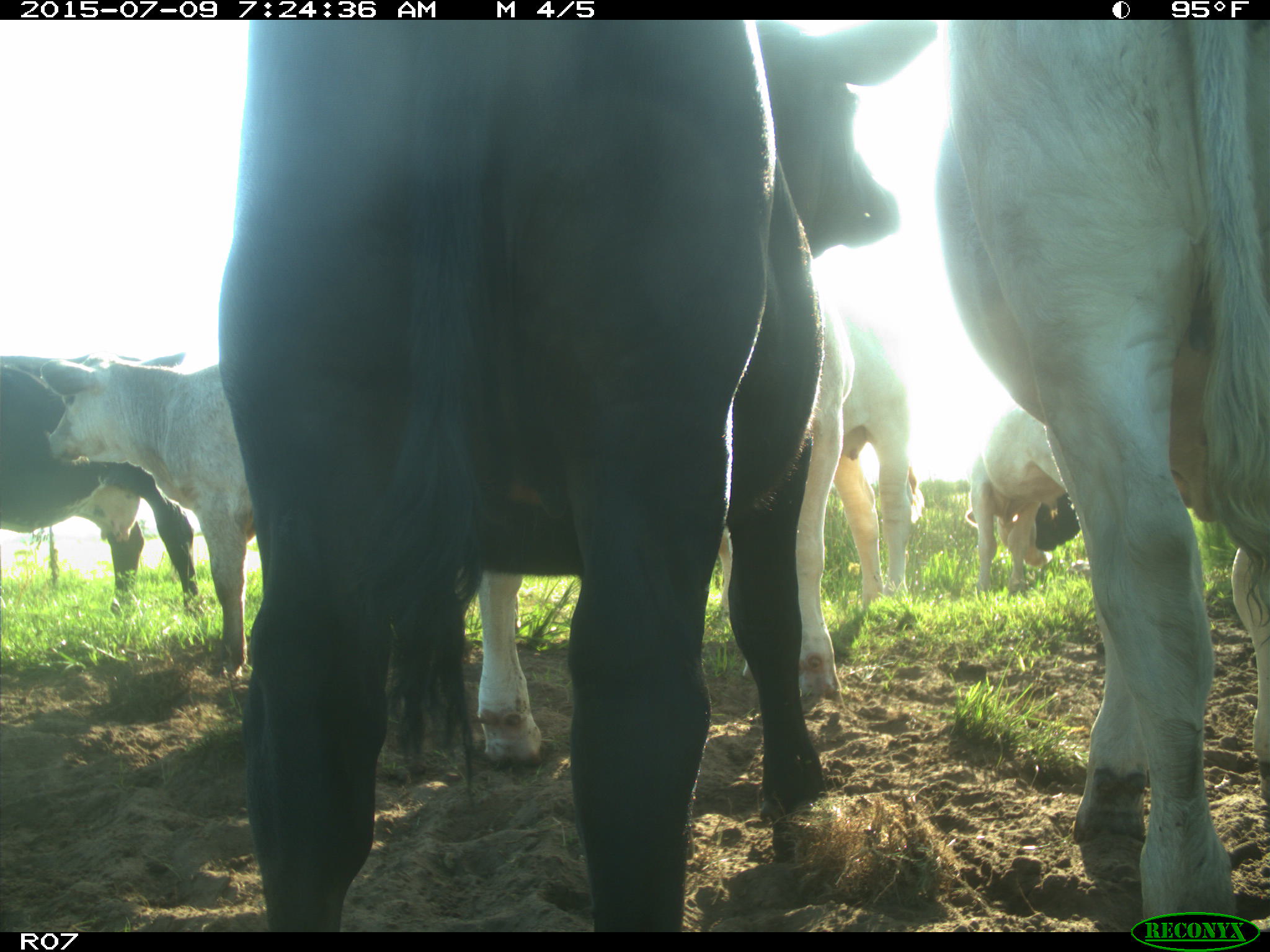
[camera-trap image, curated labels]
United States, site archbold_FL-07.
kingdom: Animalia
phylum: Chordata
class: Mammalia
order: Artiodactyla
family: Bovidae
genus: Bos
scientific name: Bos taurus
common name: domestic cow